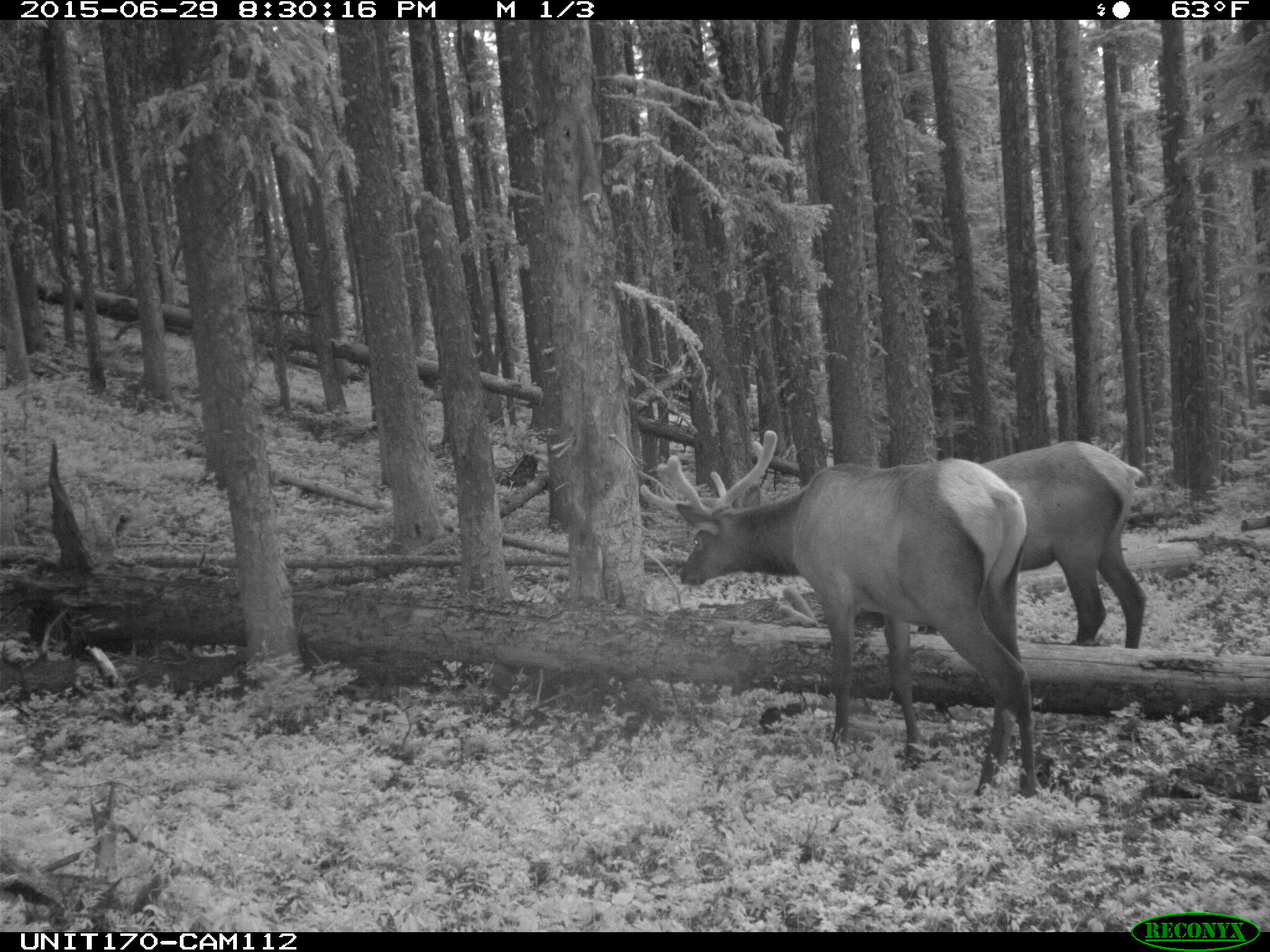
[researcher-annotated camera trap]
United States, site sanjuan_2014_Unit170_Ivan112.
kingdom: Animalia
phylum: Chordata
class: Mammalia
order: Artiodactyla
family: Cervidae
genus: Cervus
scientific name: Cervus elaphus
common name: red deer